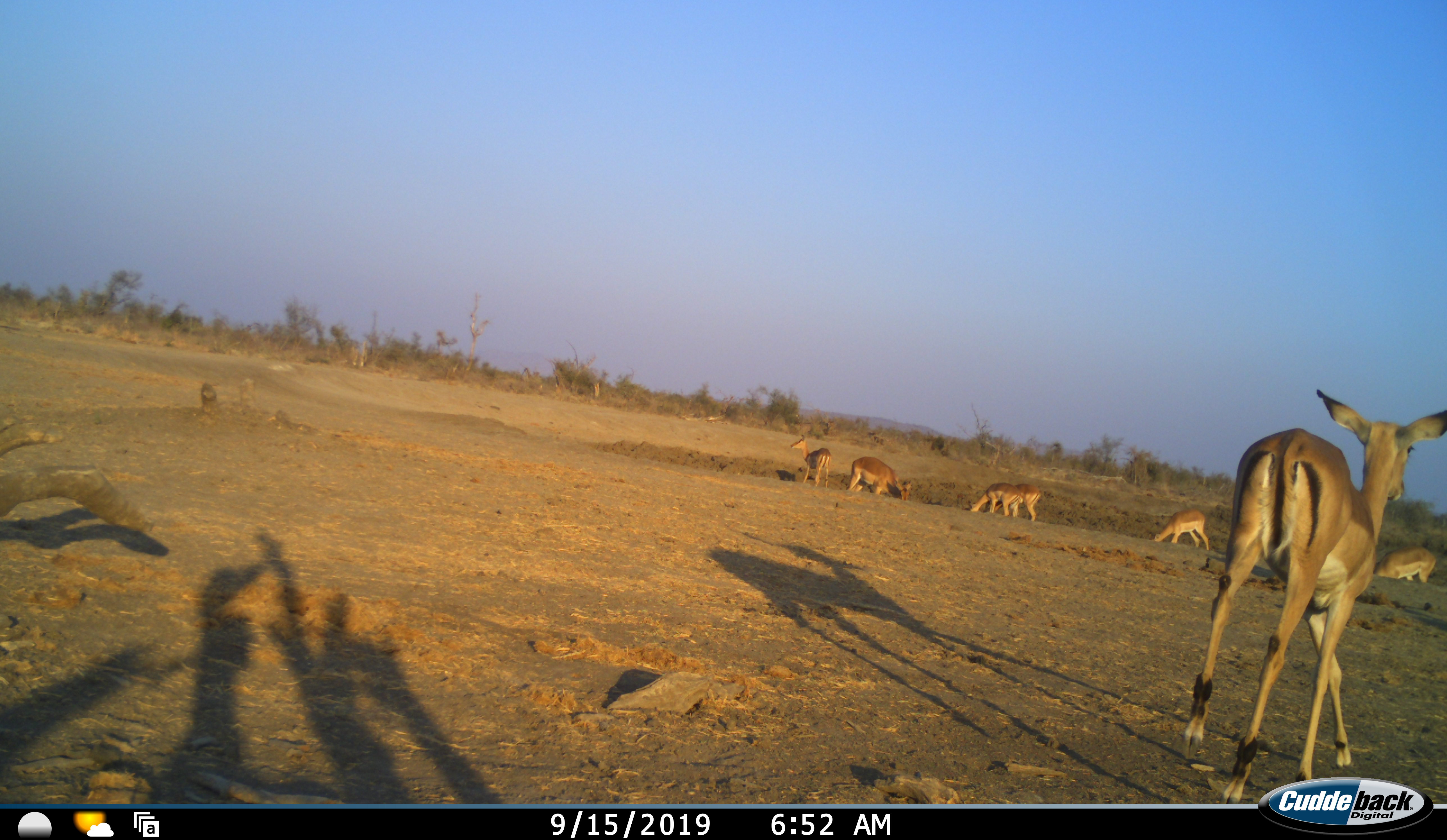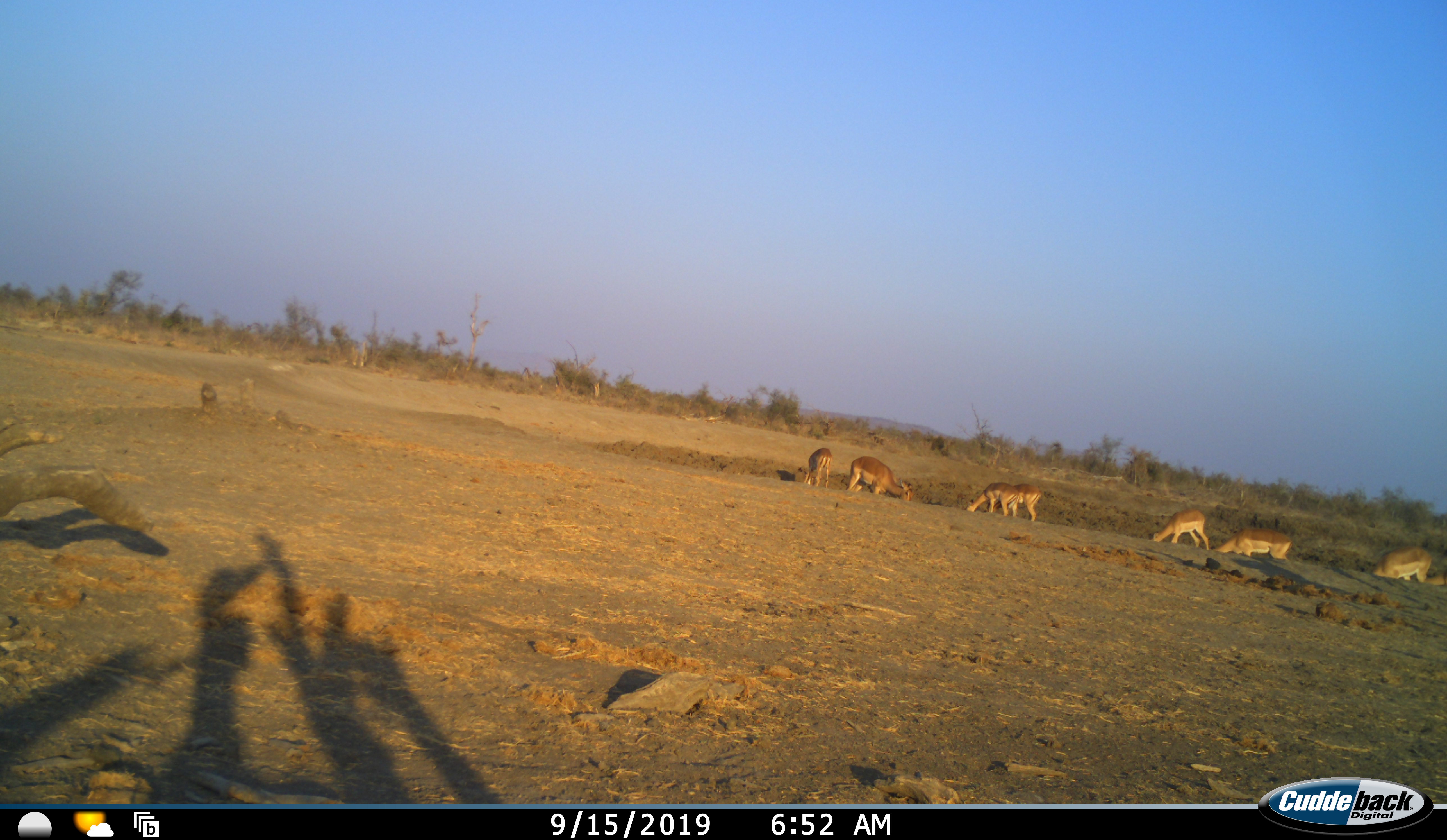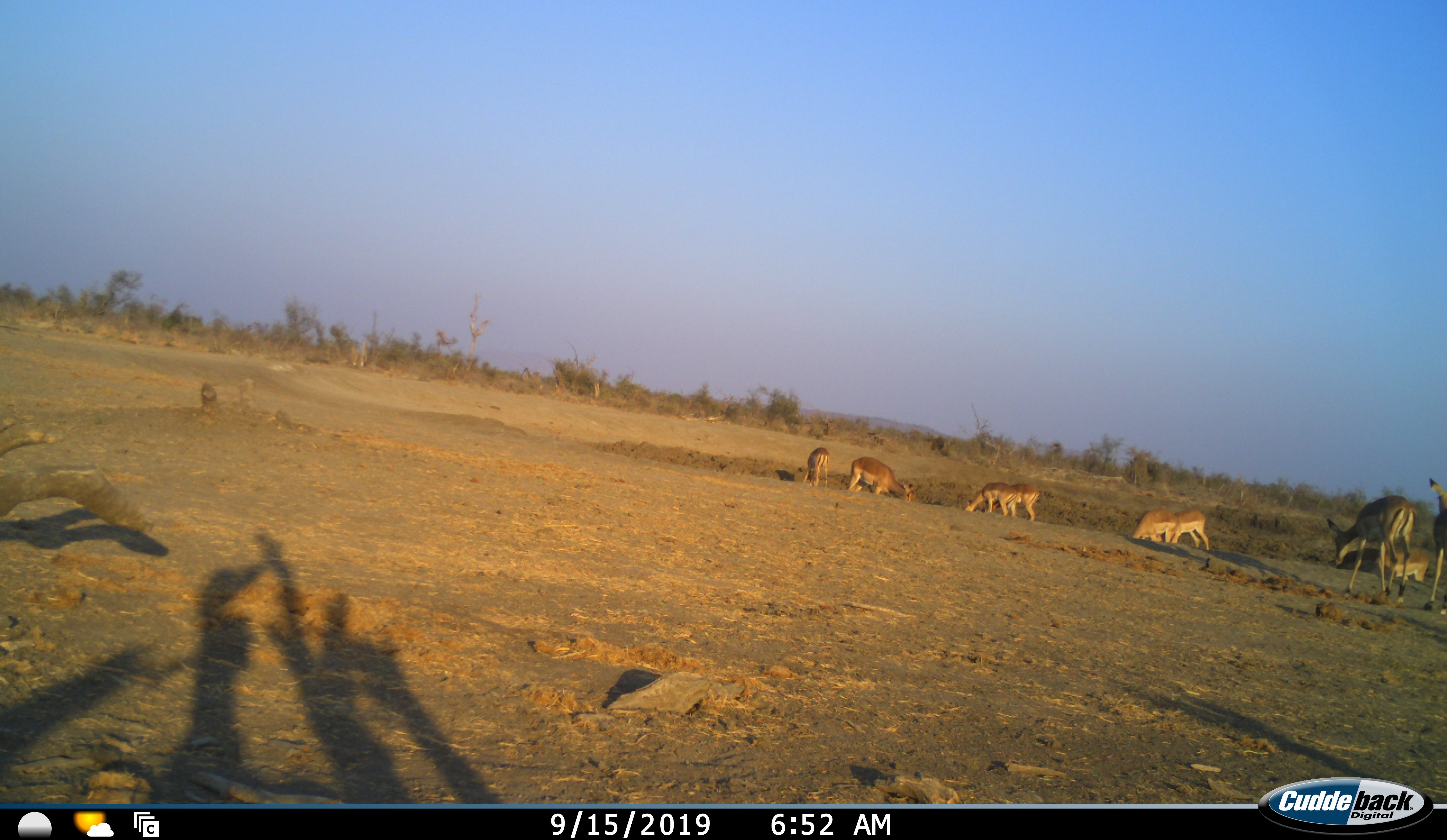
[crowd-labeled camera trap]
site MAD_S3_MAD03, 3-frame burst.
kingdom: Animalia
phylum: Chordata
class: Mammalia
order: Artiodactyla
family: Bovidae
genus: Aepyceros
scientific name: Aepyceros melampus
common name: impala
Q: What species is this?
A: Impala (Aepyceros melampus).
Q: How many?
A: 9.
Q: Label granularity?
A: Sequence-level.